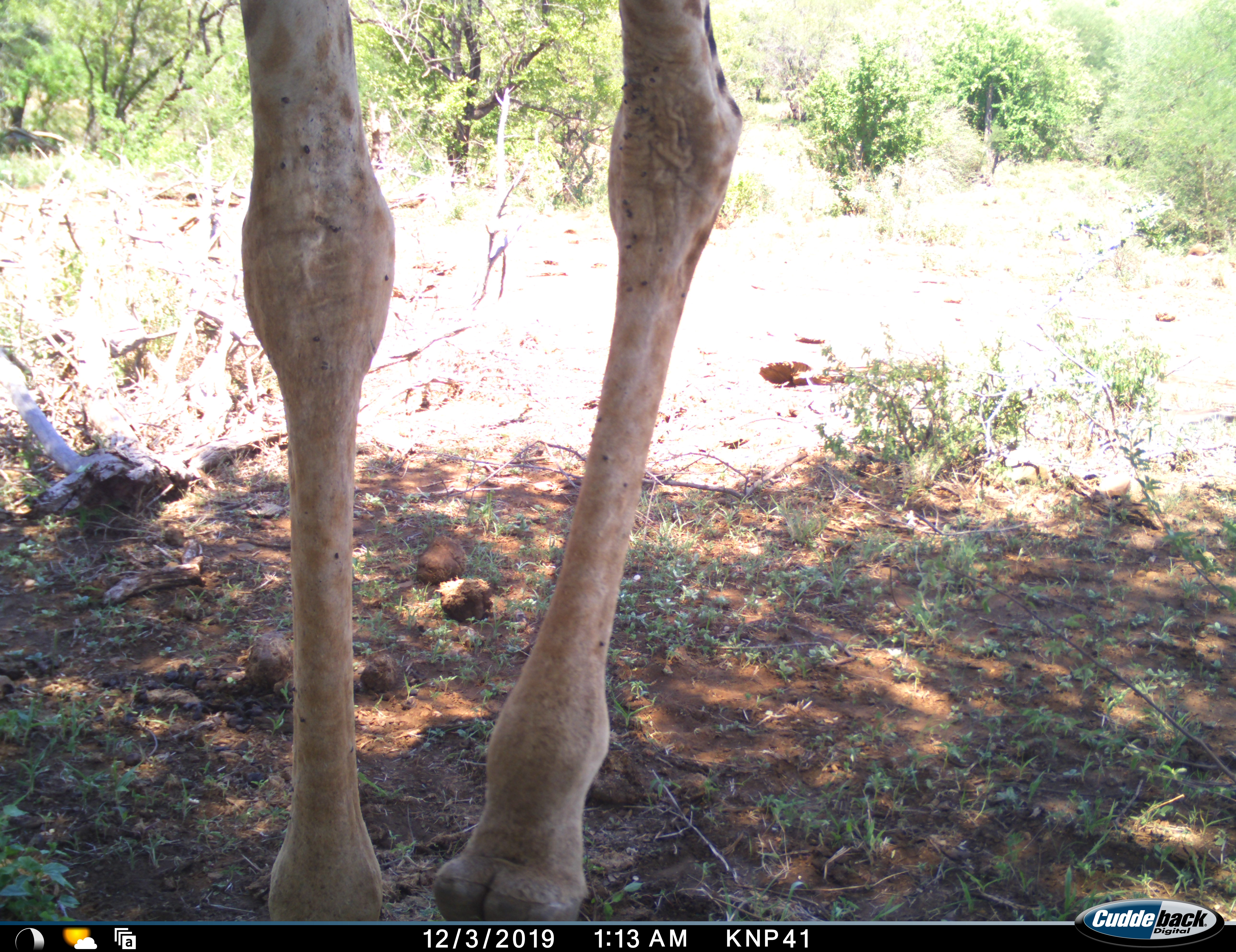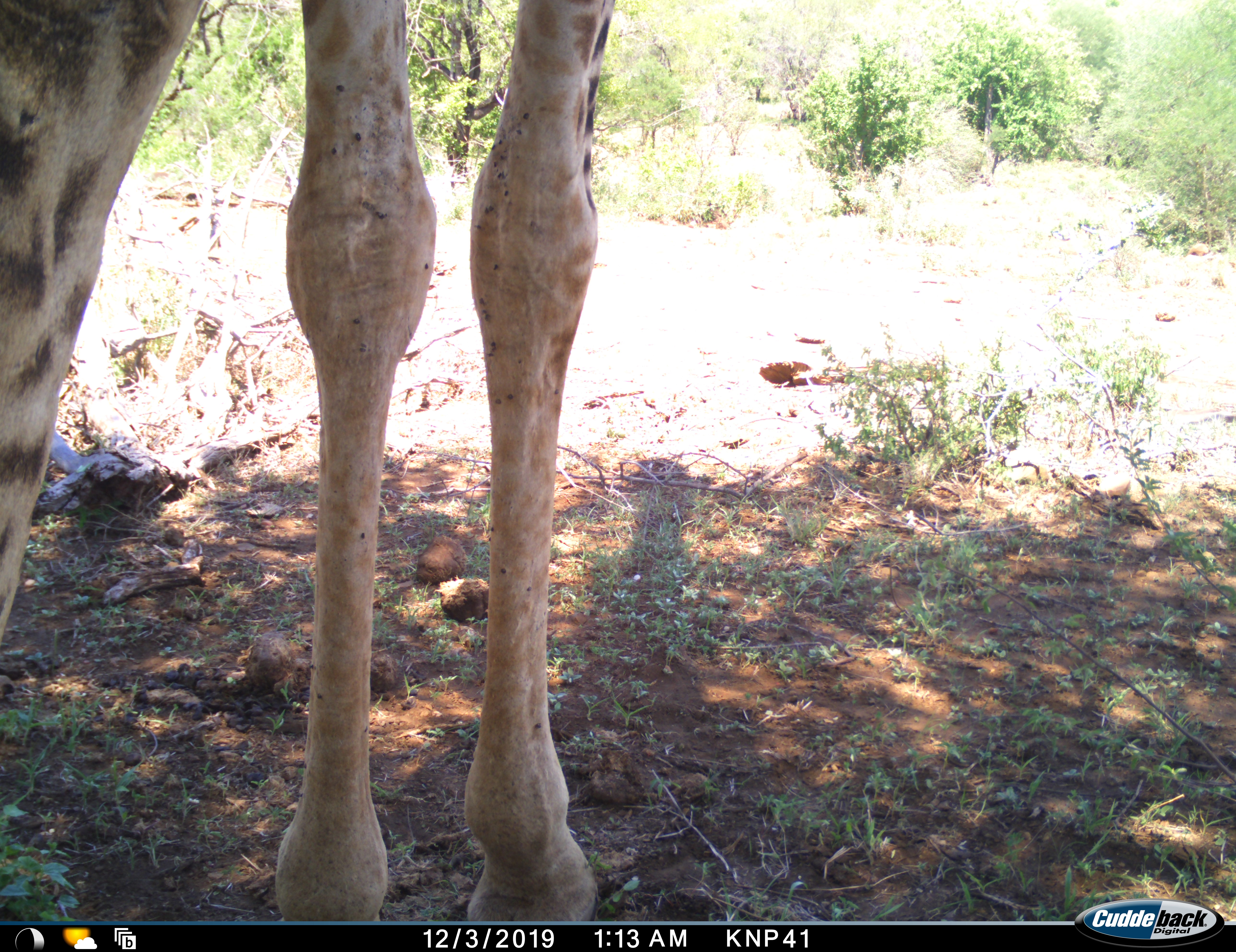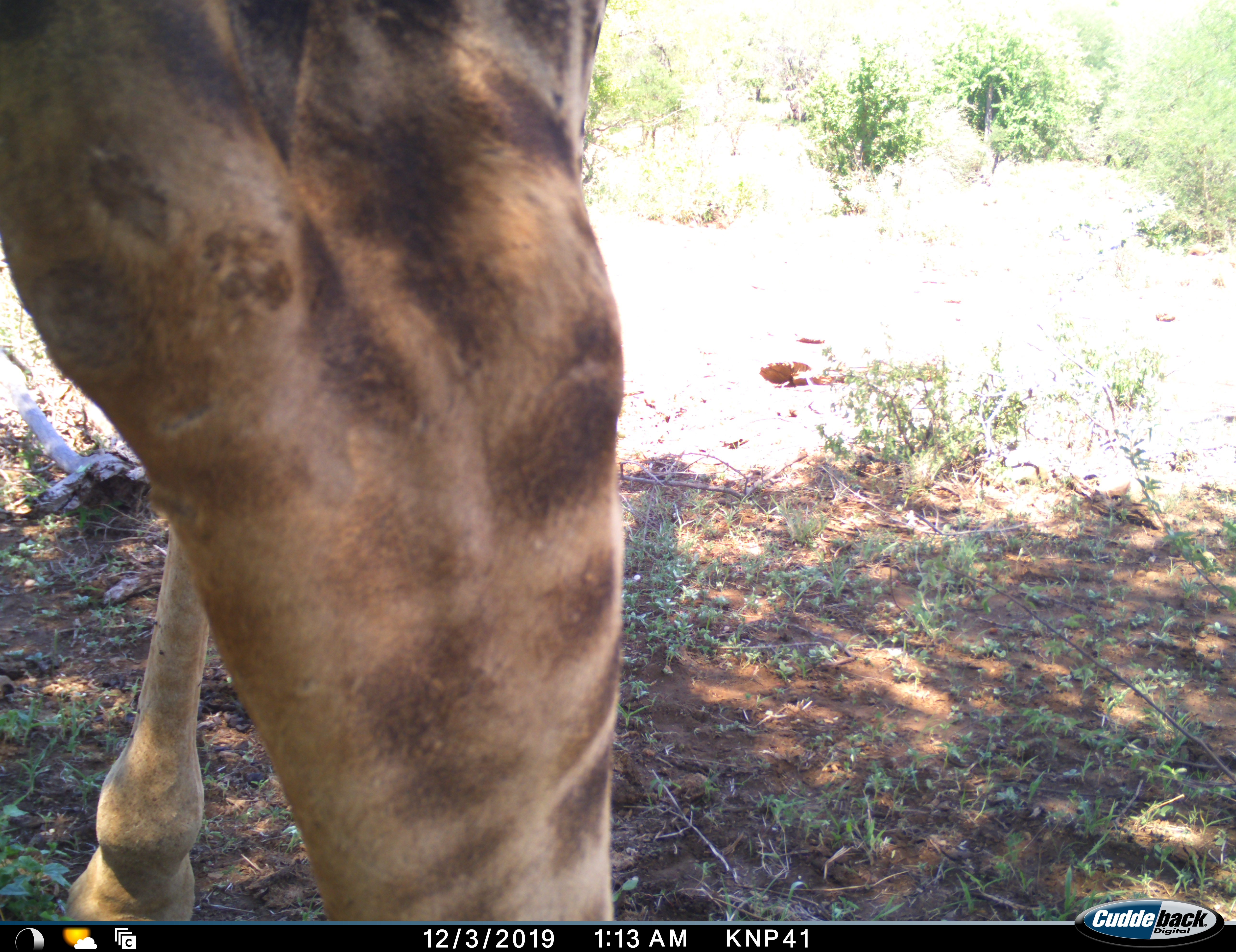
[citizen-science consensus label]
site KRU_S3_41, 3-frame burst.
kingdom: Animalia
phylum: Chordata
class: Mammalia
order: Artiodactyla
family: Giraffidae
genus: Giraffa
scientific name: Giraffa camelopardalis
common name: giraffe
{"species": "giraffe (Giraffa camelopardalis)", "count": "1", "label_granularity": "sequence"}